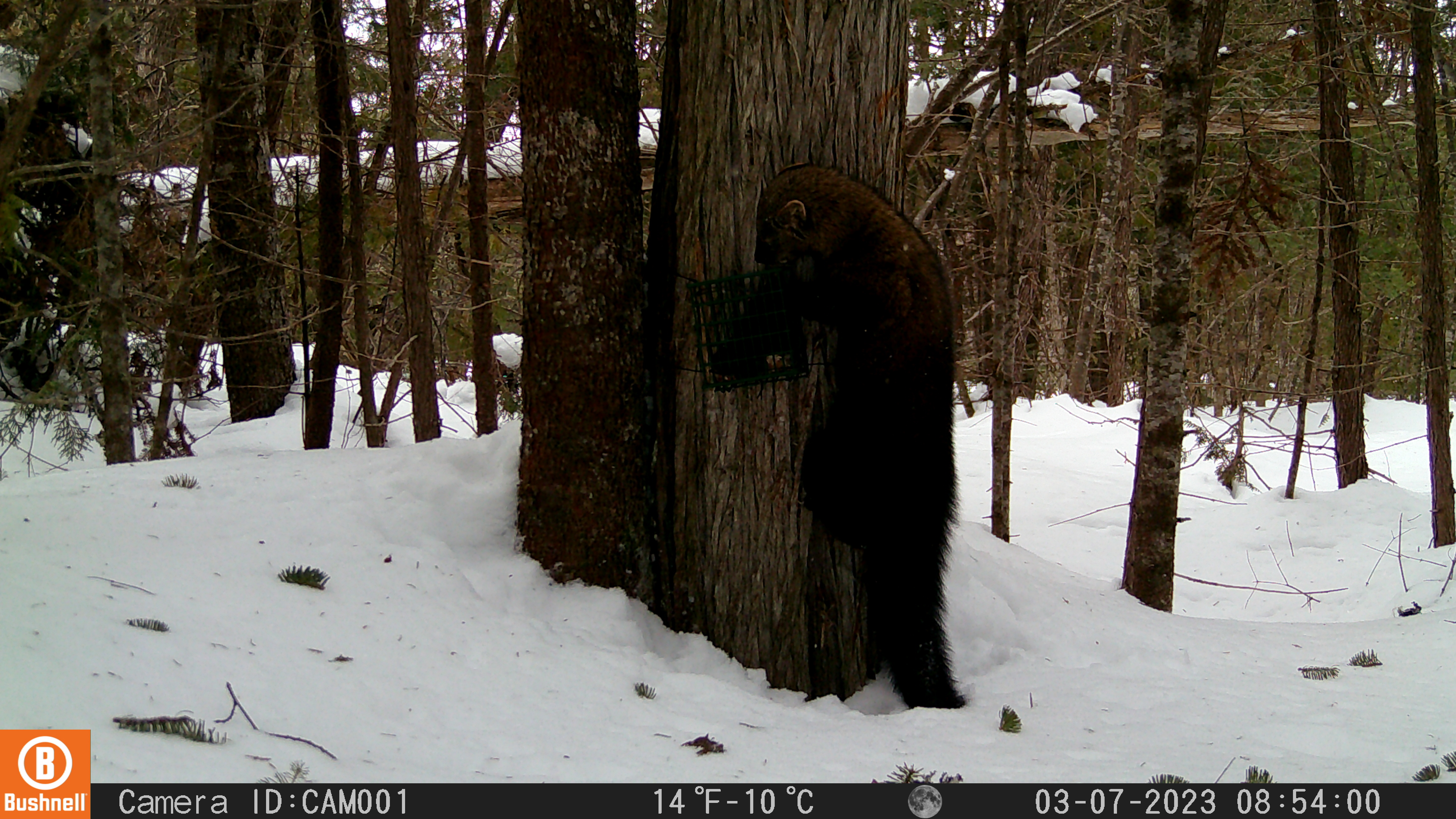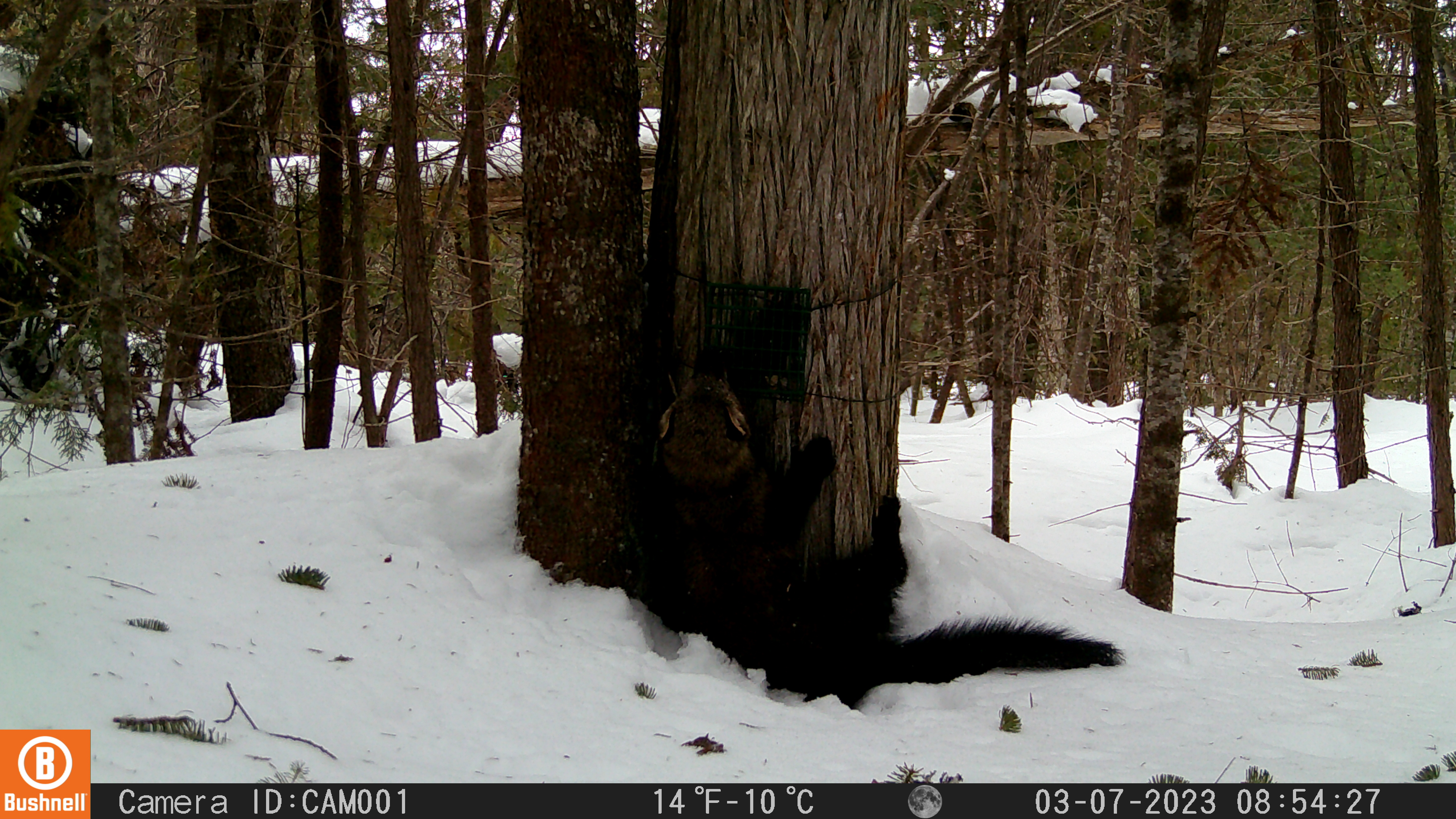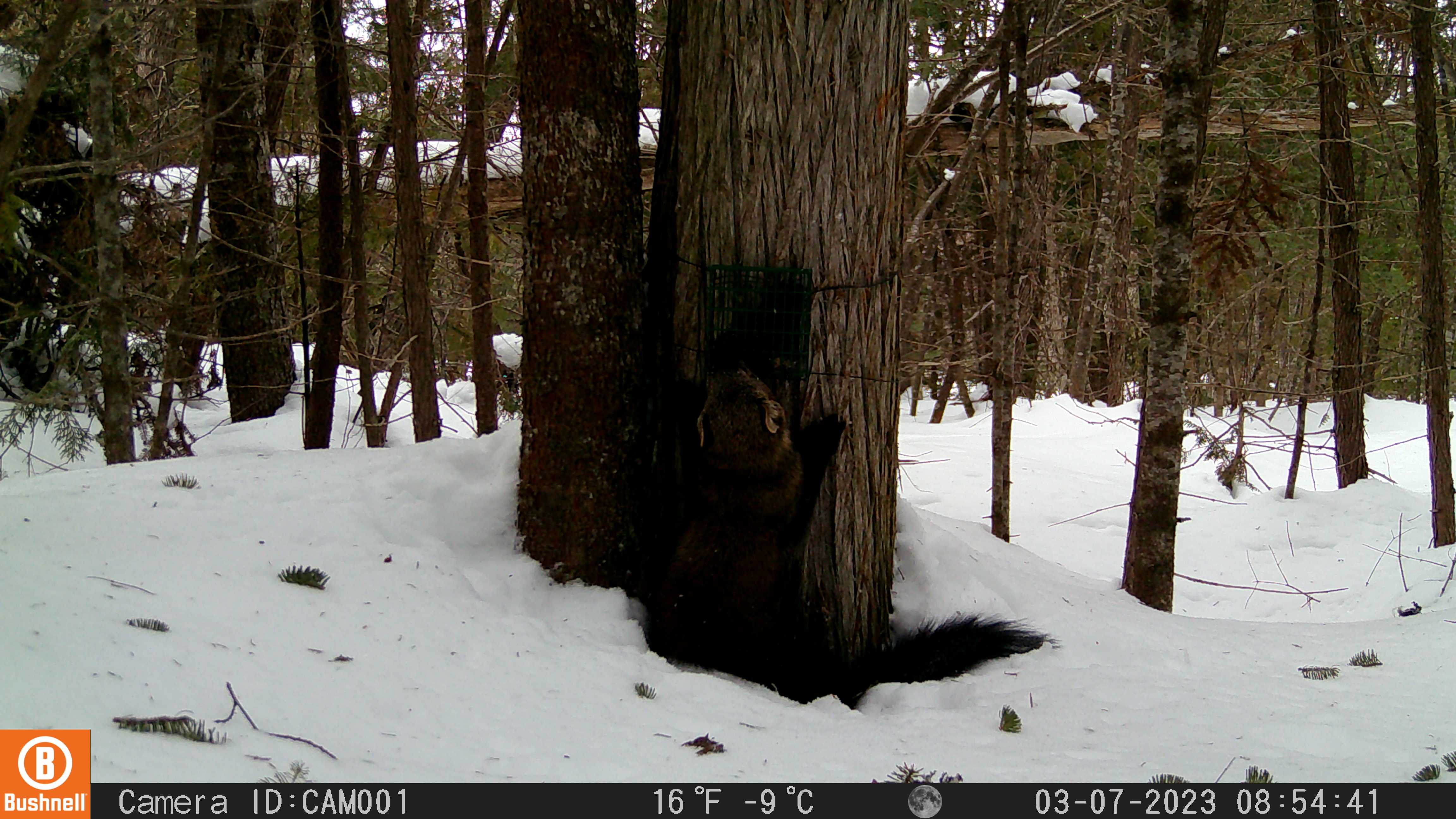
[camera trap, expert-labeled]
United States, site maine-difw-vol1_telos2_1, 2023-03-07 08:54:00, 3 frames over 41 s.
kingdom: Animalia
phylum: Chordata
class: Mammalia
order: Carnivora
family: Mustelidae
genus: Pekania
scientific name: Pekania pennanti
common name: fisher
Fisher (Pekania pennanti).